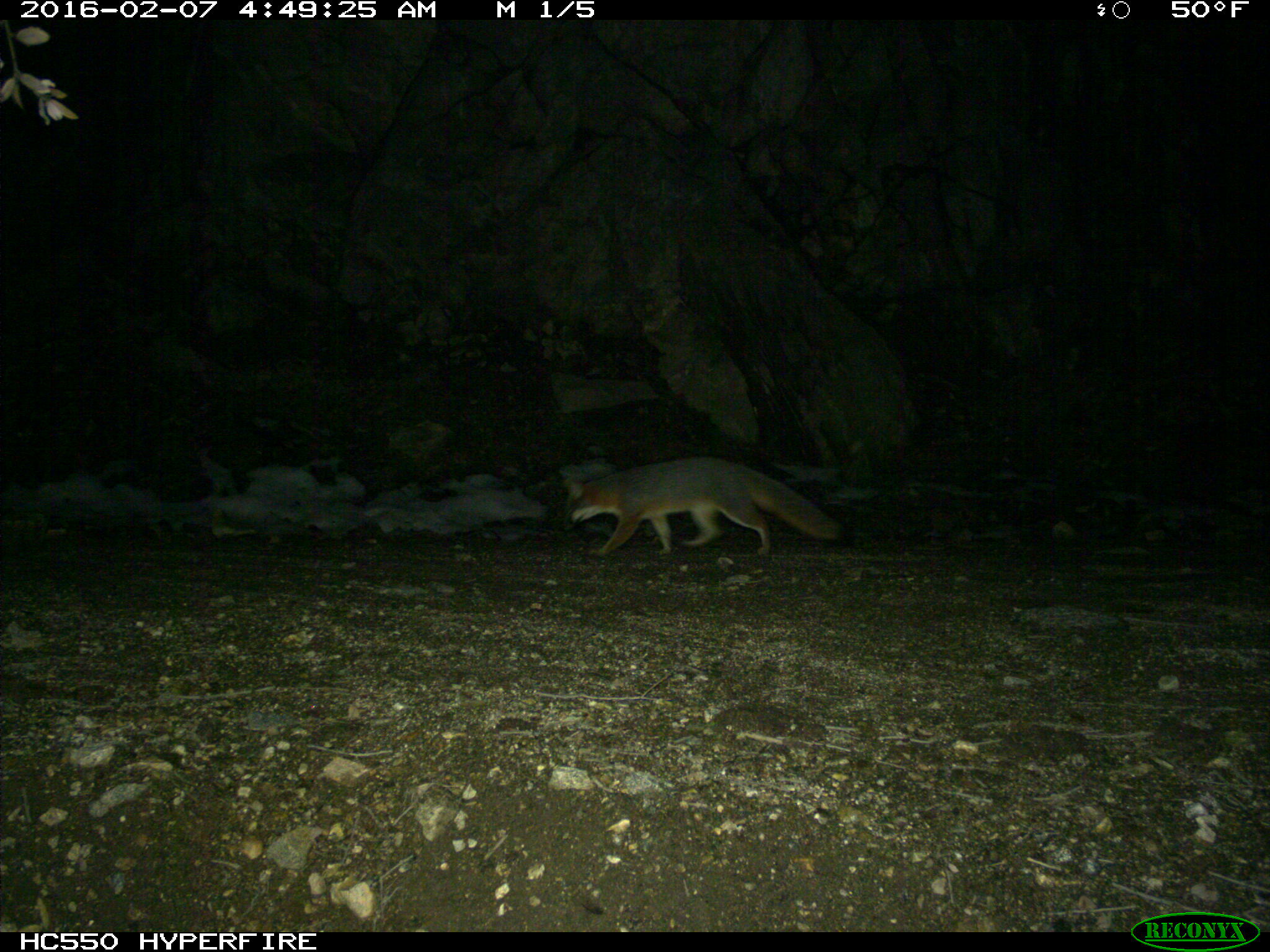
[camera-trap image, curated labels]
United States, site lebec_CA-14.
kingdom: Animalia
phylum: Chordata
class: Mammalia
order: Carnivora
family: Canidae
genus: Urocyon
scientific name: Urocyon cinereoargenteus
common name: gray fox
Urocyon cinereoargenteus (gray fox).